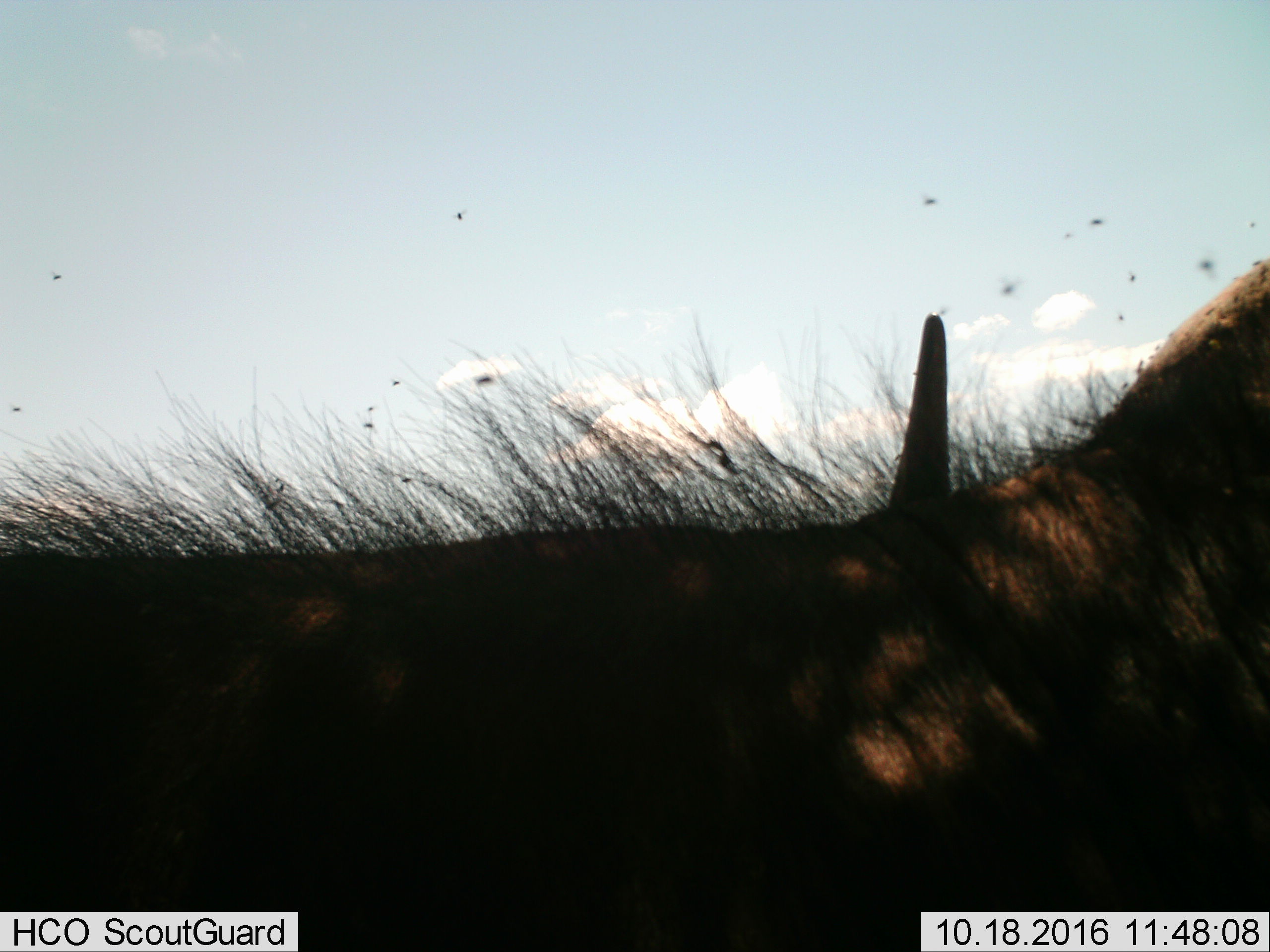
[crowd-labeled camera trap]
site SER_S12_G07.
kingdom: Animalia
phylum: Chordata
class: Mammalia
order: Artiodactyla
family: Bovidae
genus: Connochaetes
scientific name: Connochaetes taurinus taurinus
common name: blue wildebeest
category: wildebeestblue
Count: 1.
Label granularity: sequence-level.